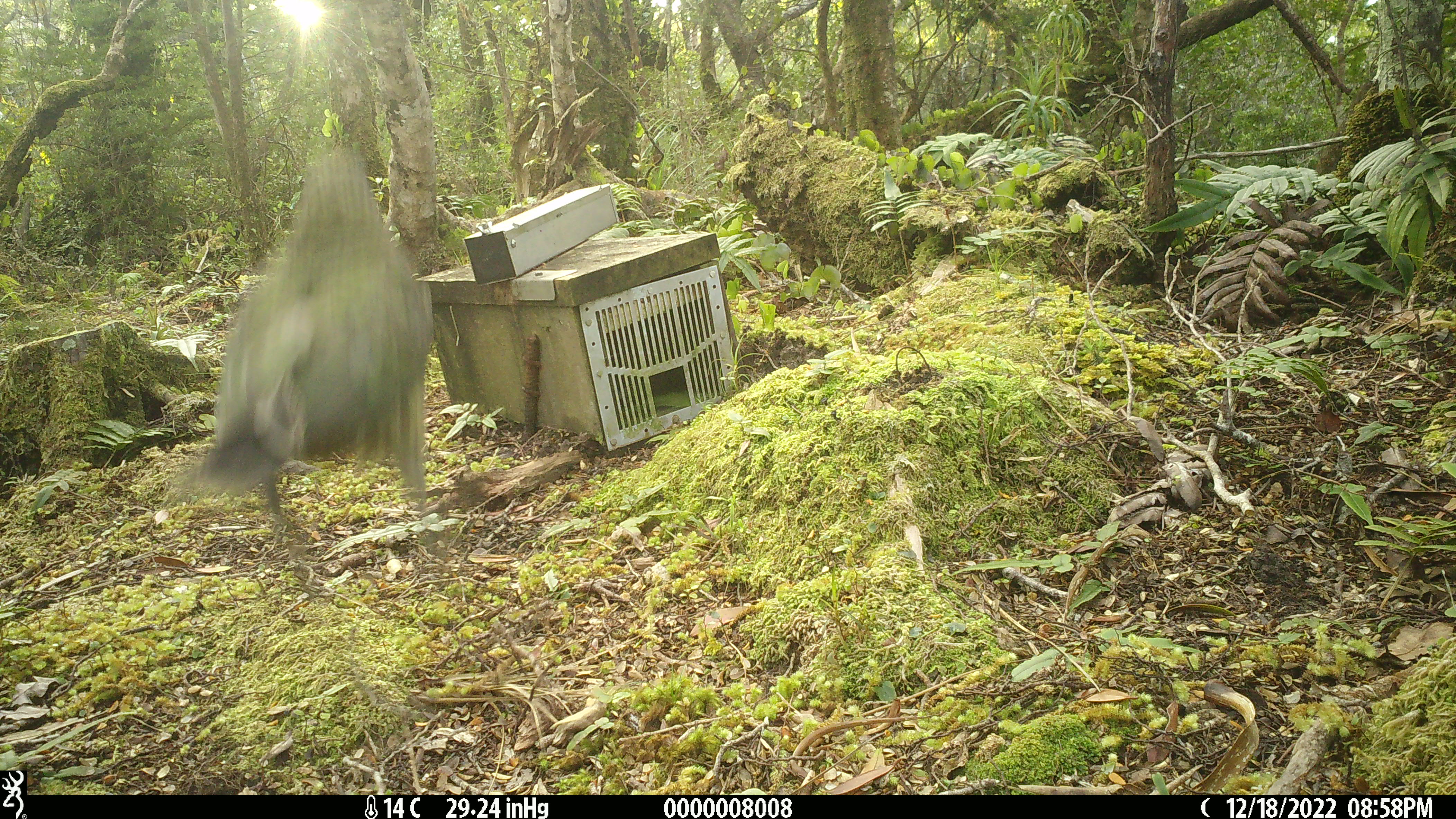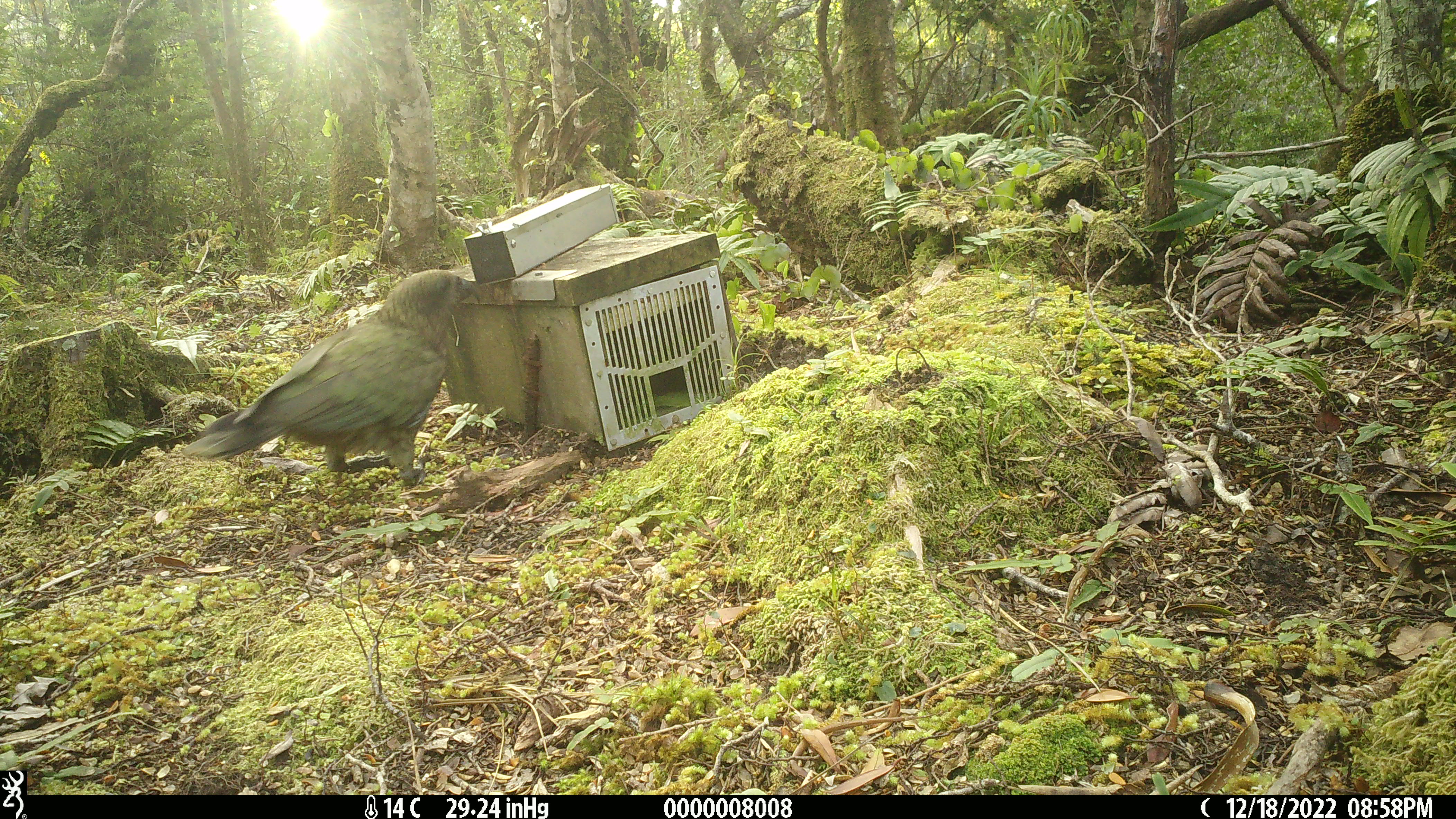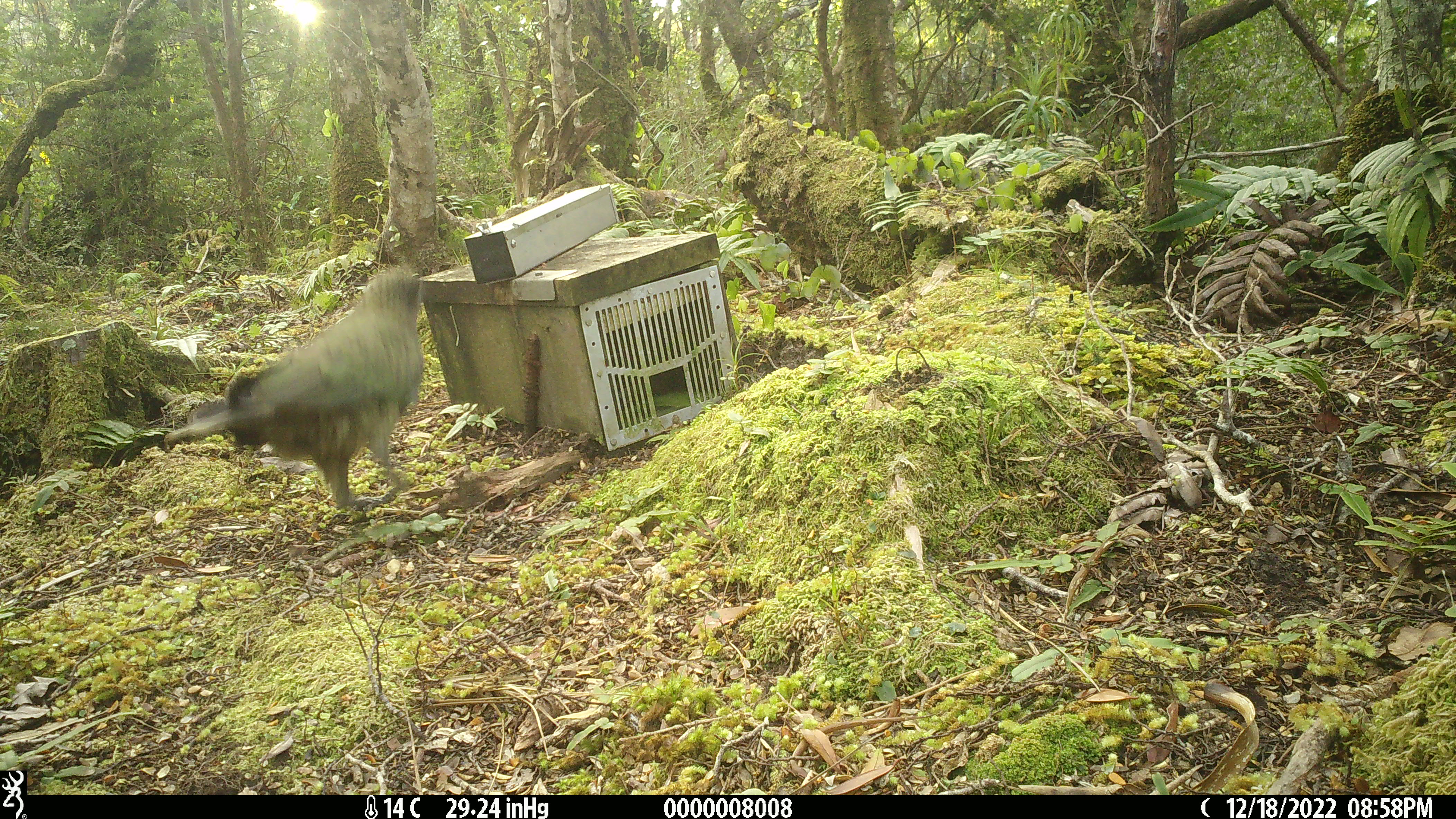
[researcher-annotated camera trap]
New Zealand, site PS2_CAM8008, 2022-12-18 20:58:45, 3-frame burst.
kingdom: Animalia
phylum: Chordata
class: Aves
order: Psittaciformes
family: Strigopidae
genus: Nestor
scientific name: Nestor notabilis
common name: kea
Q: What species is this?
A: Kea (Nestor notabilis).